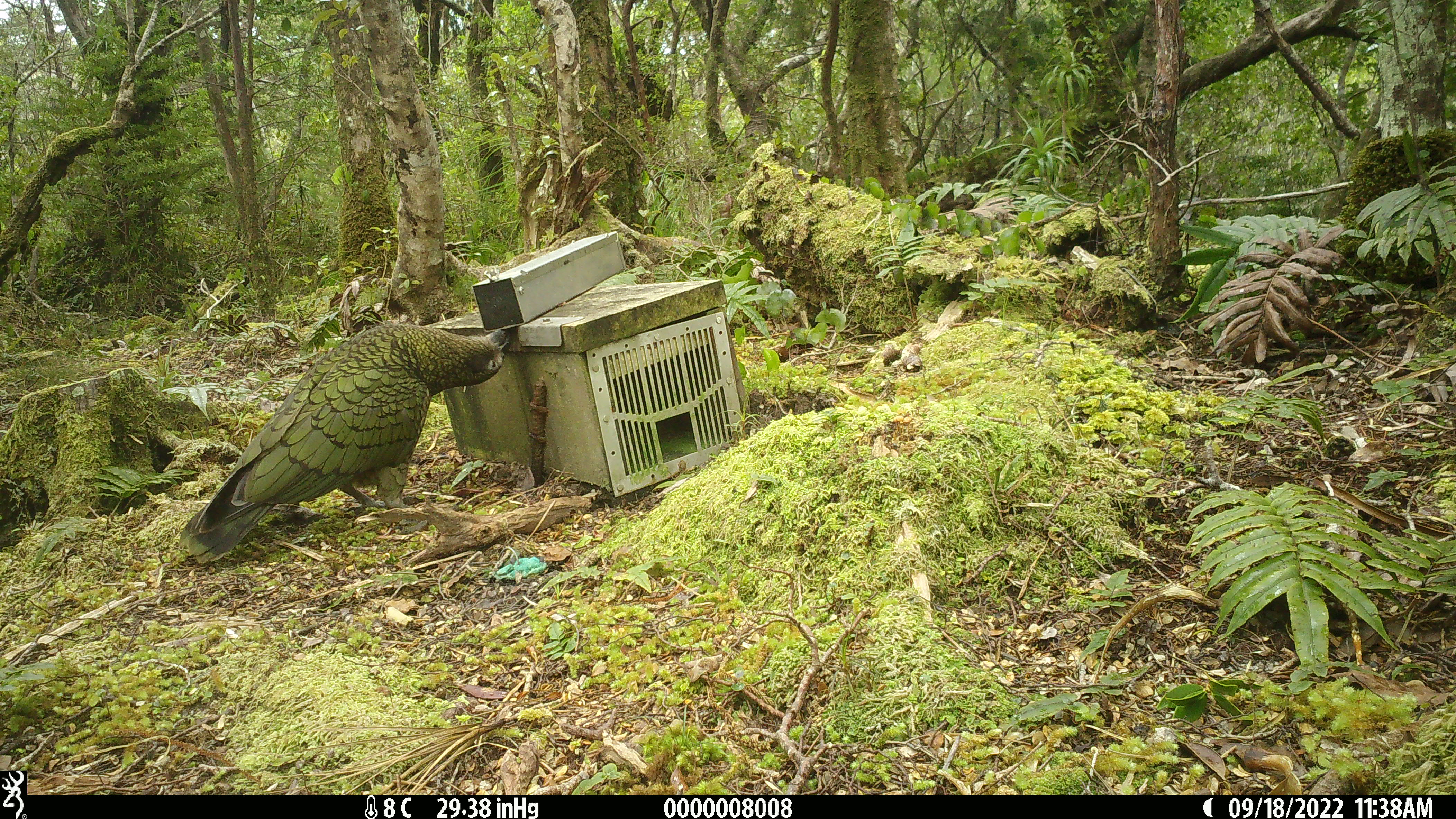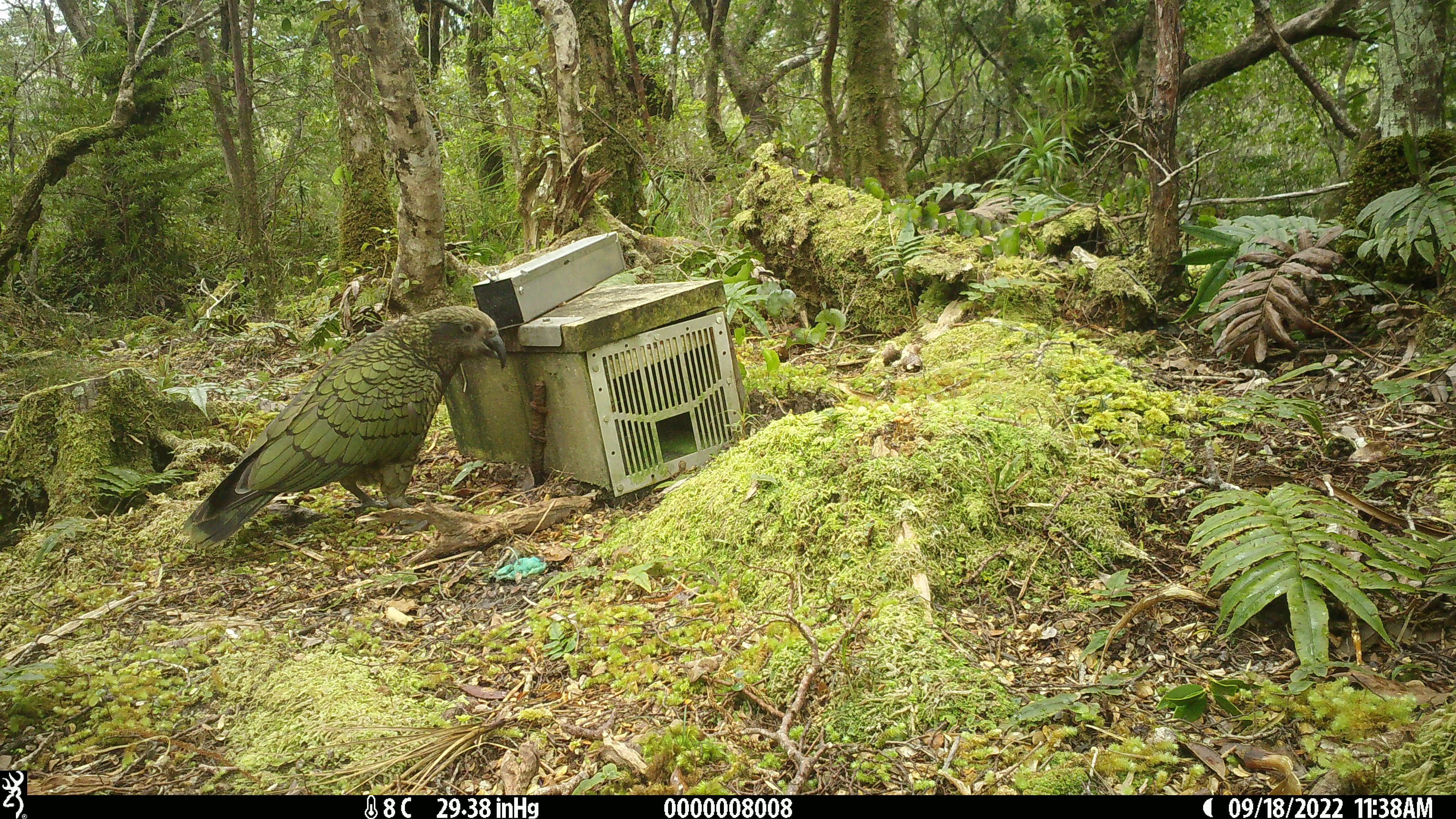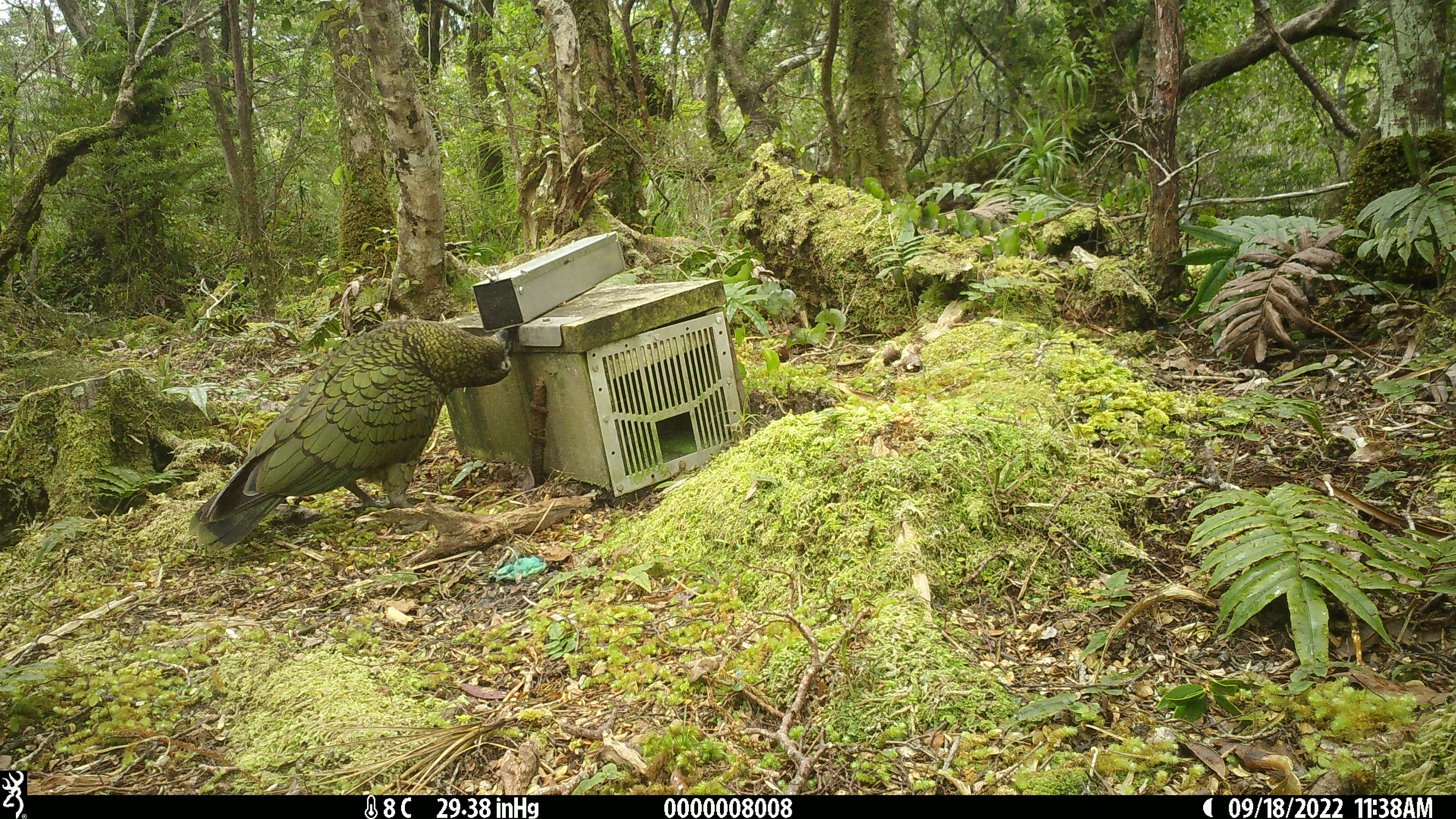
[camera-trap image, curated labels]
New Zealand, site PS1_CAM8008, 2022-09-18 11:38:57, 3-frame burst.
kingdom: Animalia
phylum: Chordata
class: Aves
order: Psittaciformes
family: Strigopidae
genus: Nestor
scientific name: Nestor notabilis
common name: kea